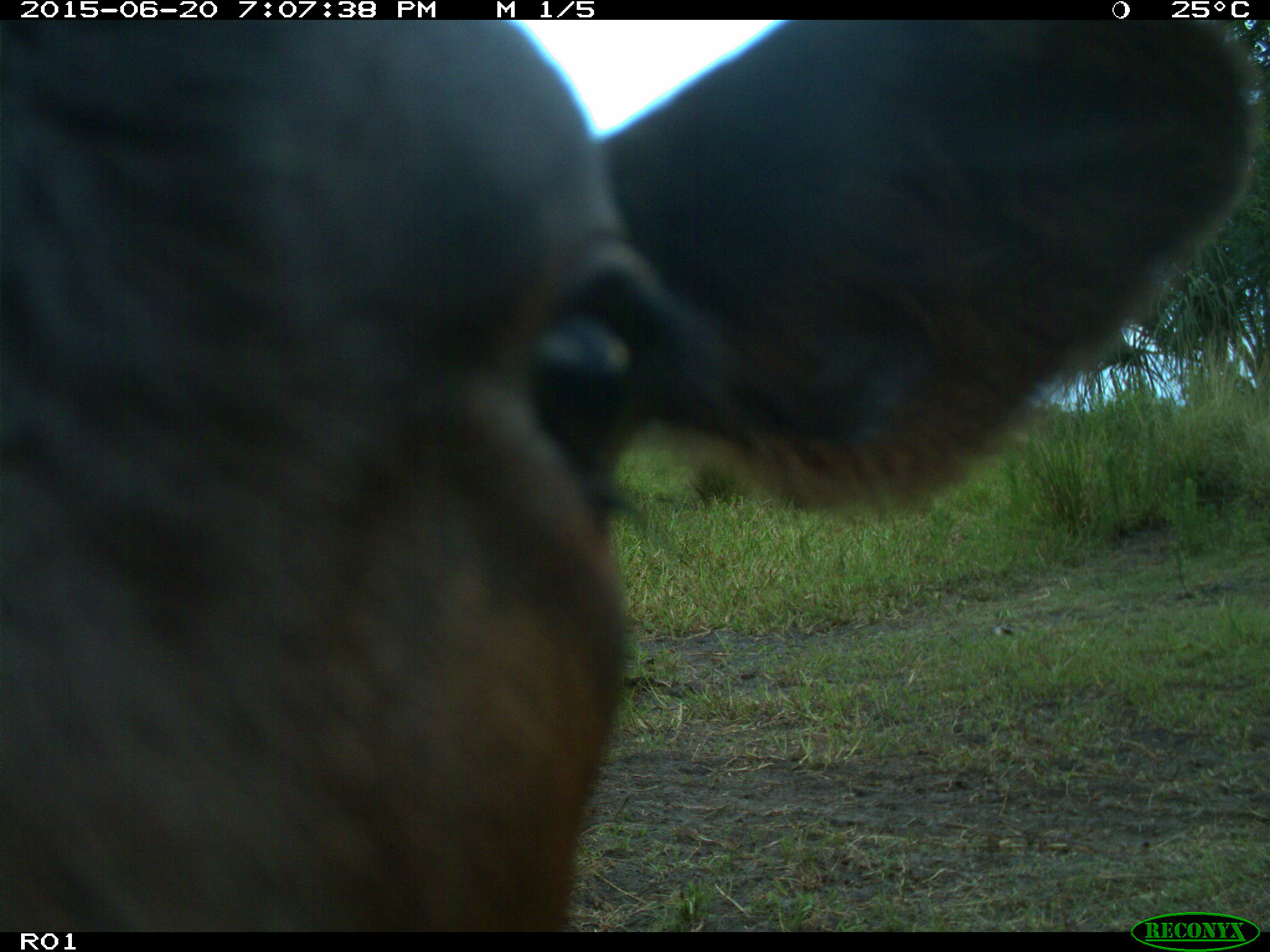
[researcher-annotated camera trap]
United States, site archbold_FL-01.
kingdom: Animalia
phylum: Chordata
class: Mammalia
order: Artiodactyla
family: Bovidae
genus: Bos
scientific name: Bos taurus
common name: domestic cow